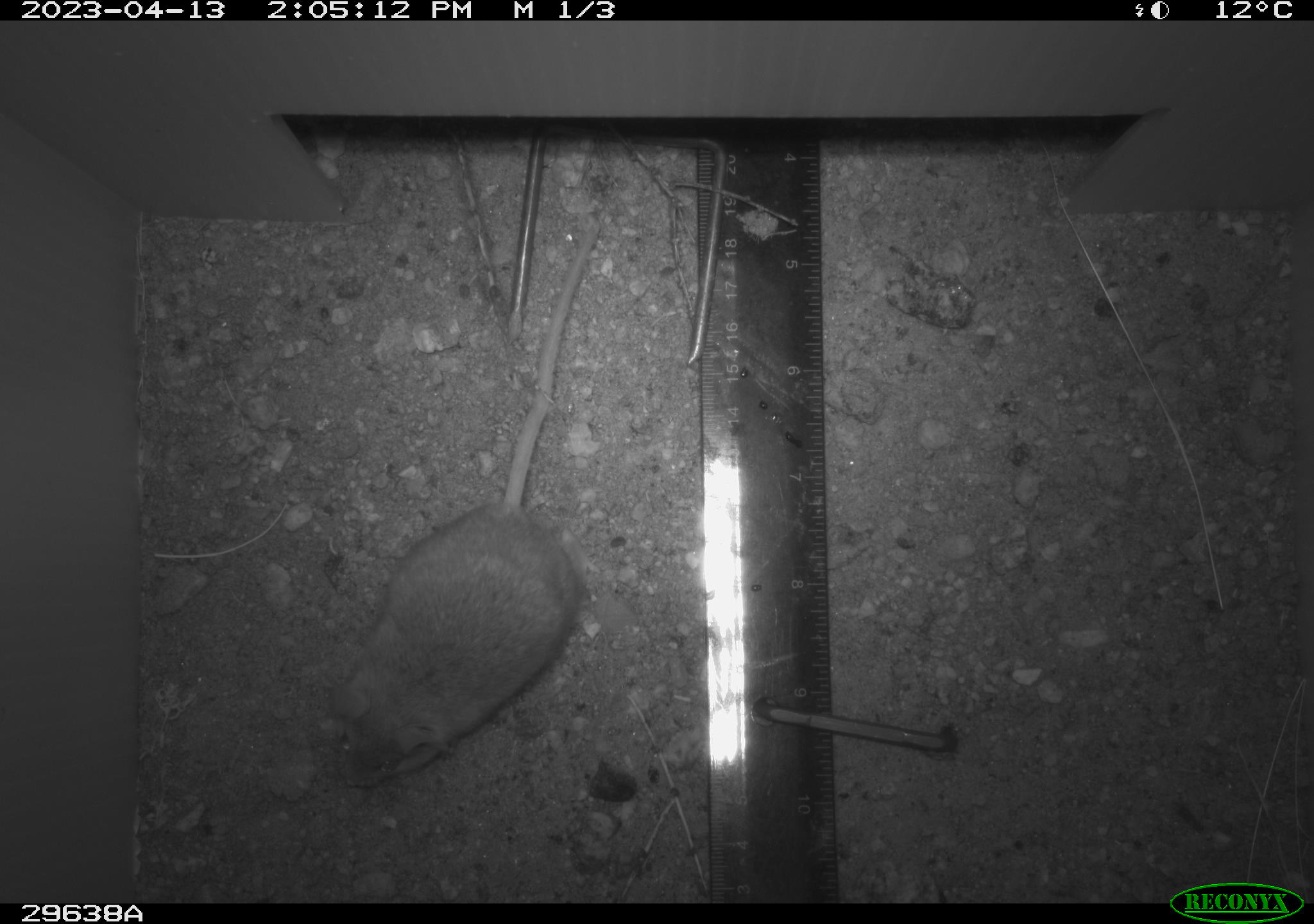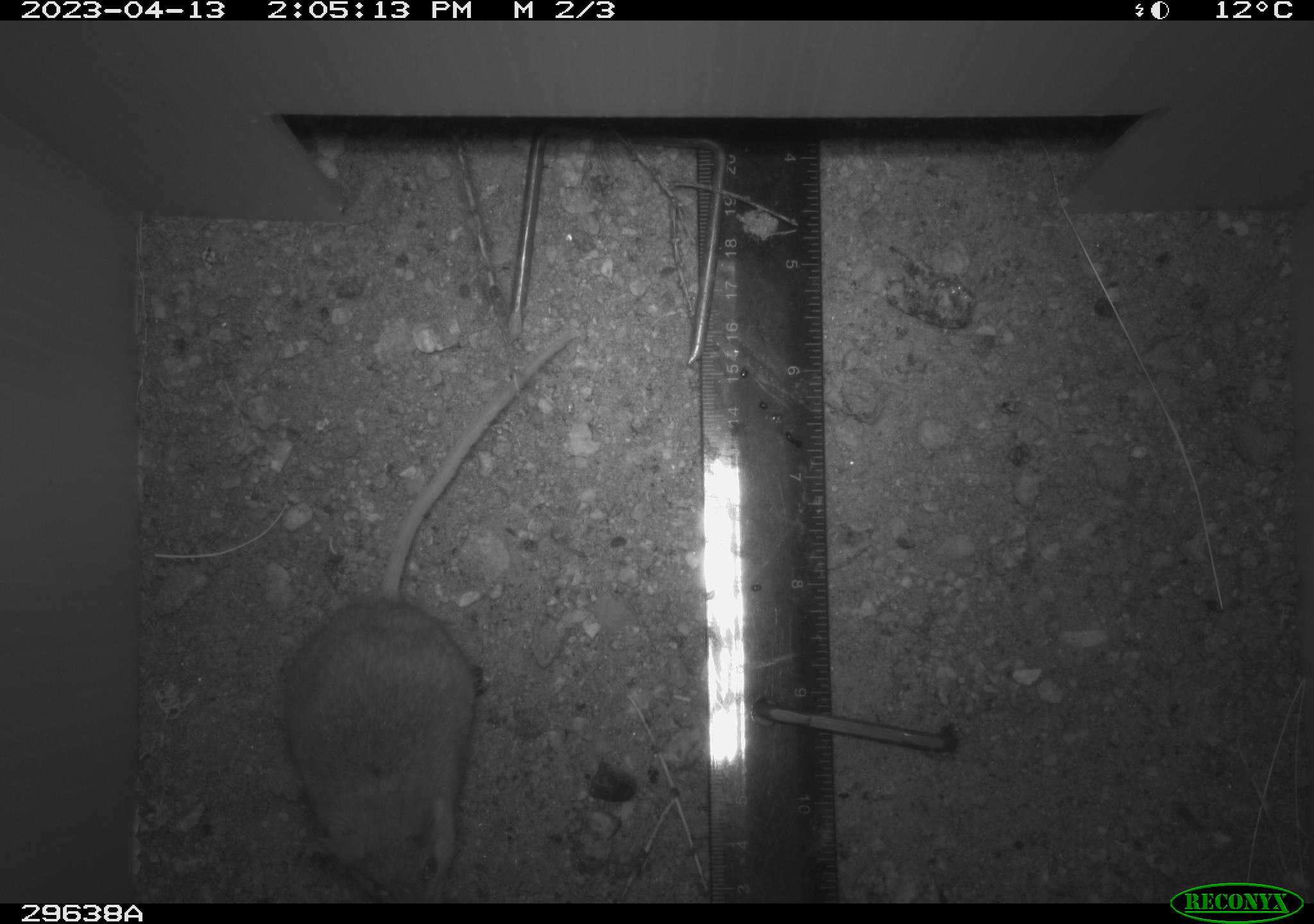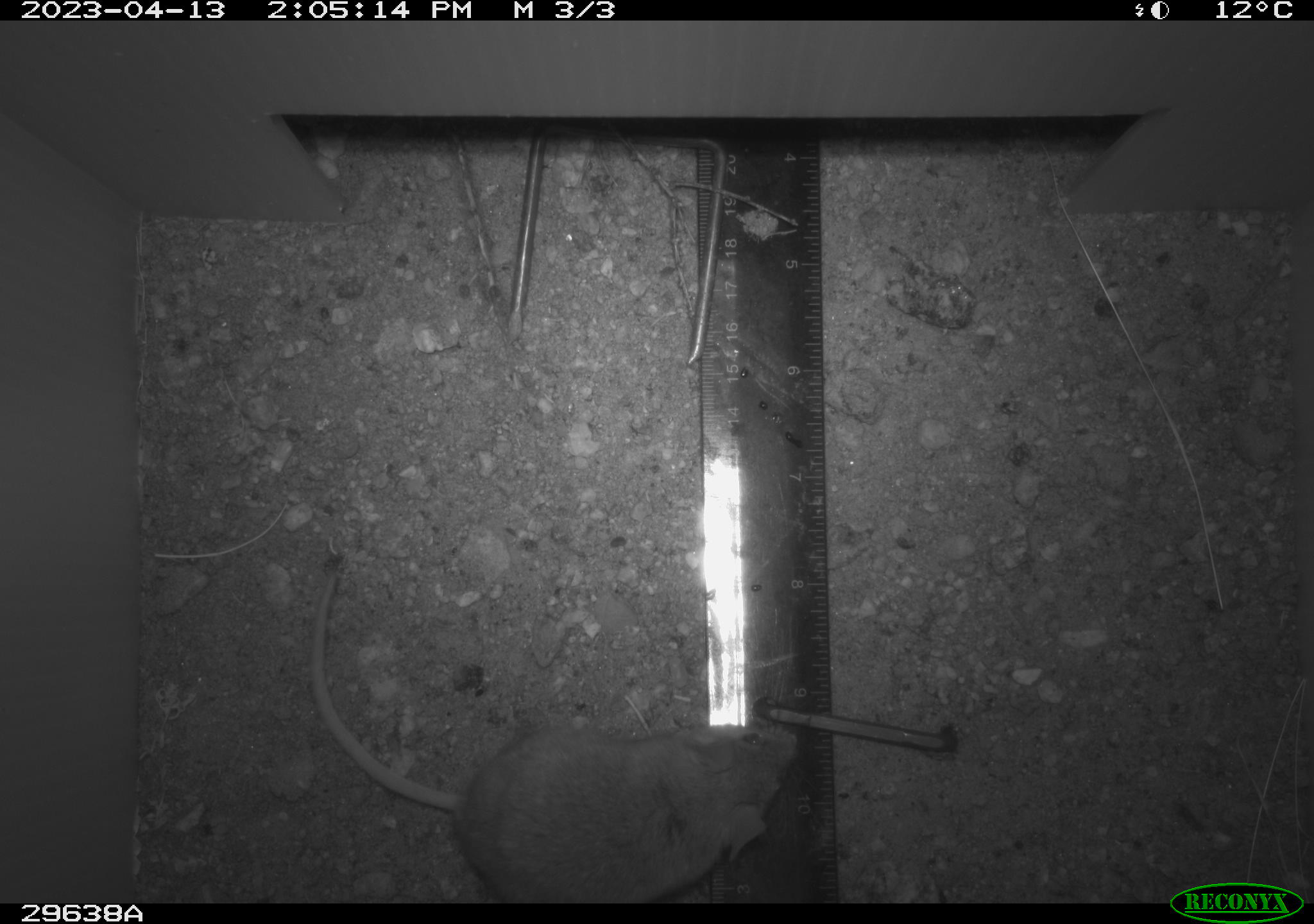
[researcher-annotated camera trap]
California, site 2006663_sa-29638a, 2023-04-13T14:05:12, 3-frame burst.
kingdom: Animalia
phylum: Chordata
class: Mammalia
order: Rodentia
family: Cricetidae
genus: Peromyscus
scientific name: Peromyscus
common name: deer mice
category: peromyscus species